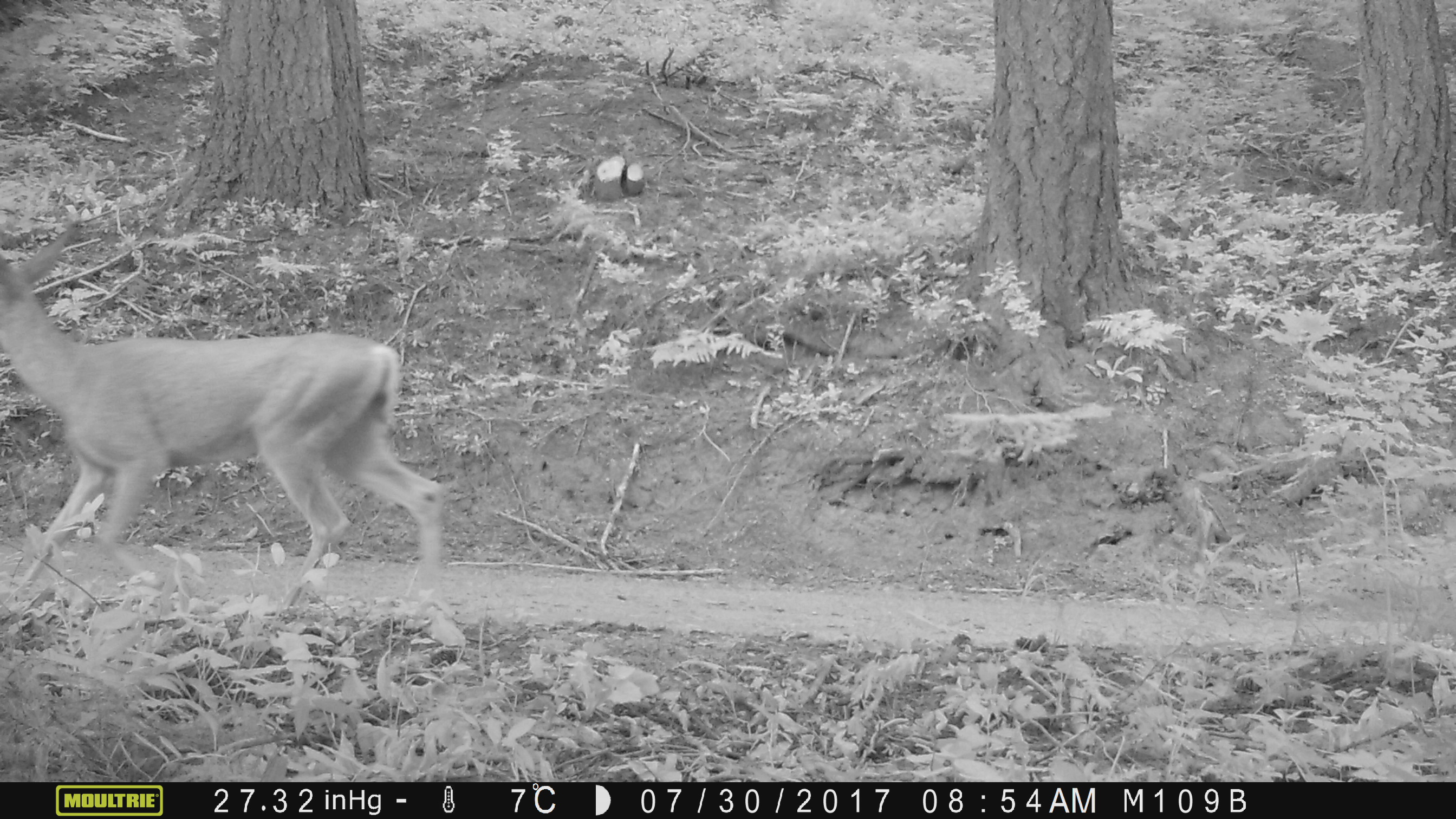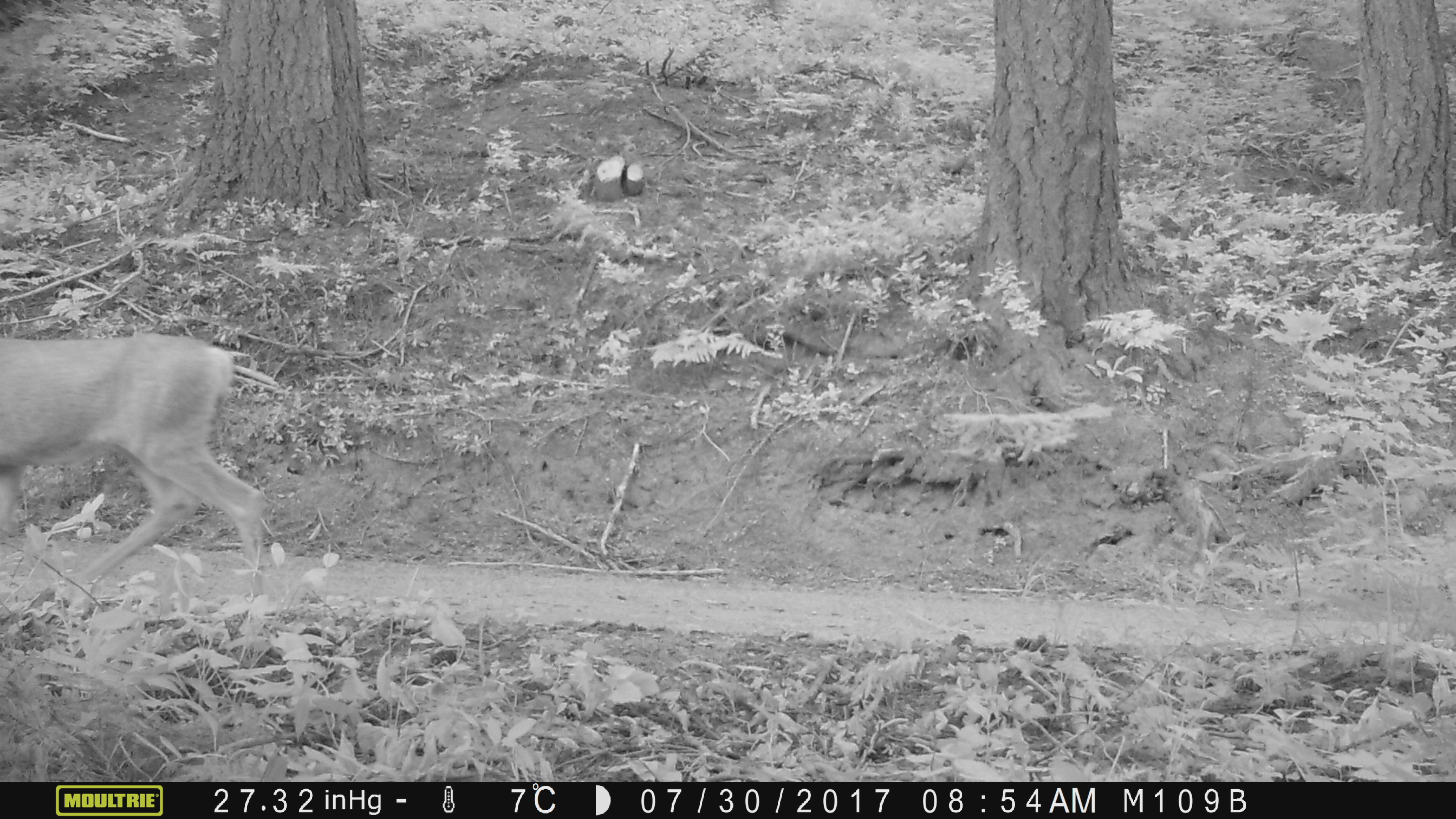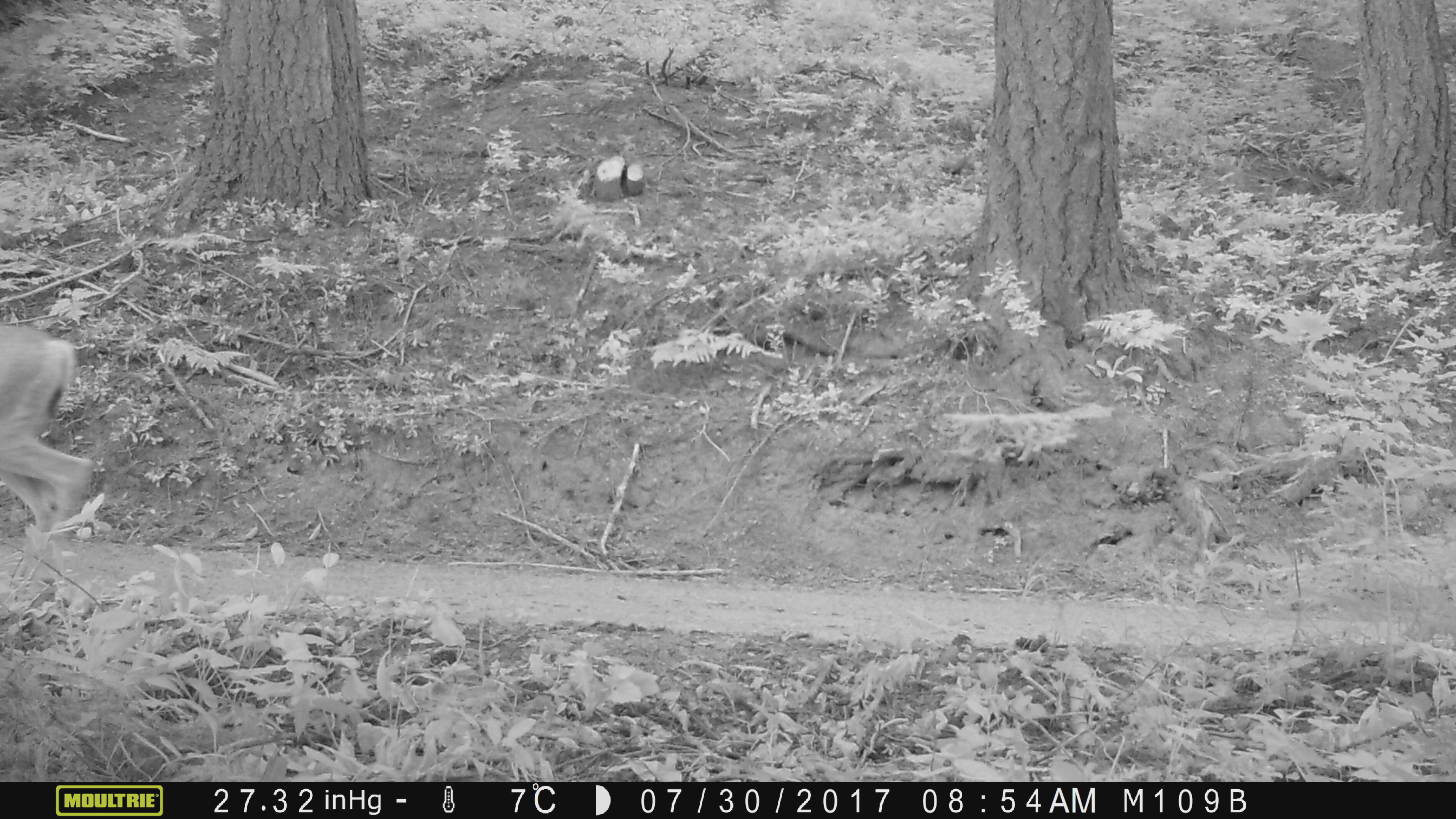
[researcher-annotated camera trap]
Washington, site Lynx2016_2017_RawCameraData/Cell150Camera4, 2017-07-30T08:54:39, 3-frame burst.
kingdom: Animalia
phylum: Chordata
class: Mammalia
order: Artiodactyla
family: Cervidae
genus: Odocoileus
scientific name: Odocoileus hemionus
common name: mule deer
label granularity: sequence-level